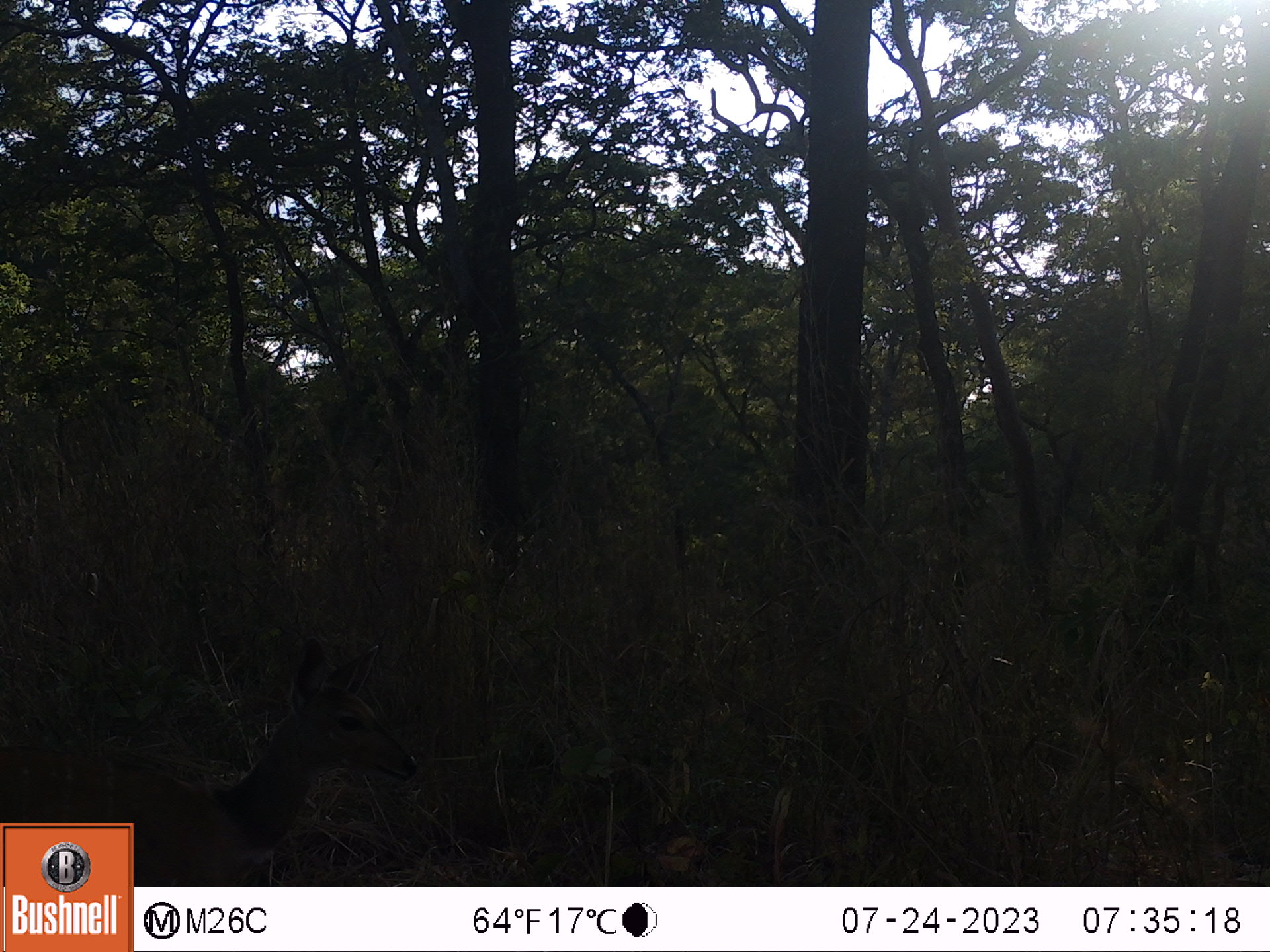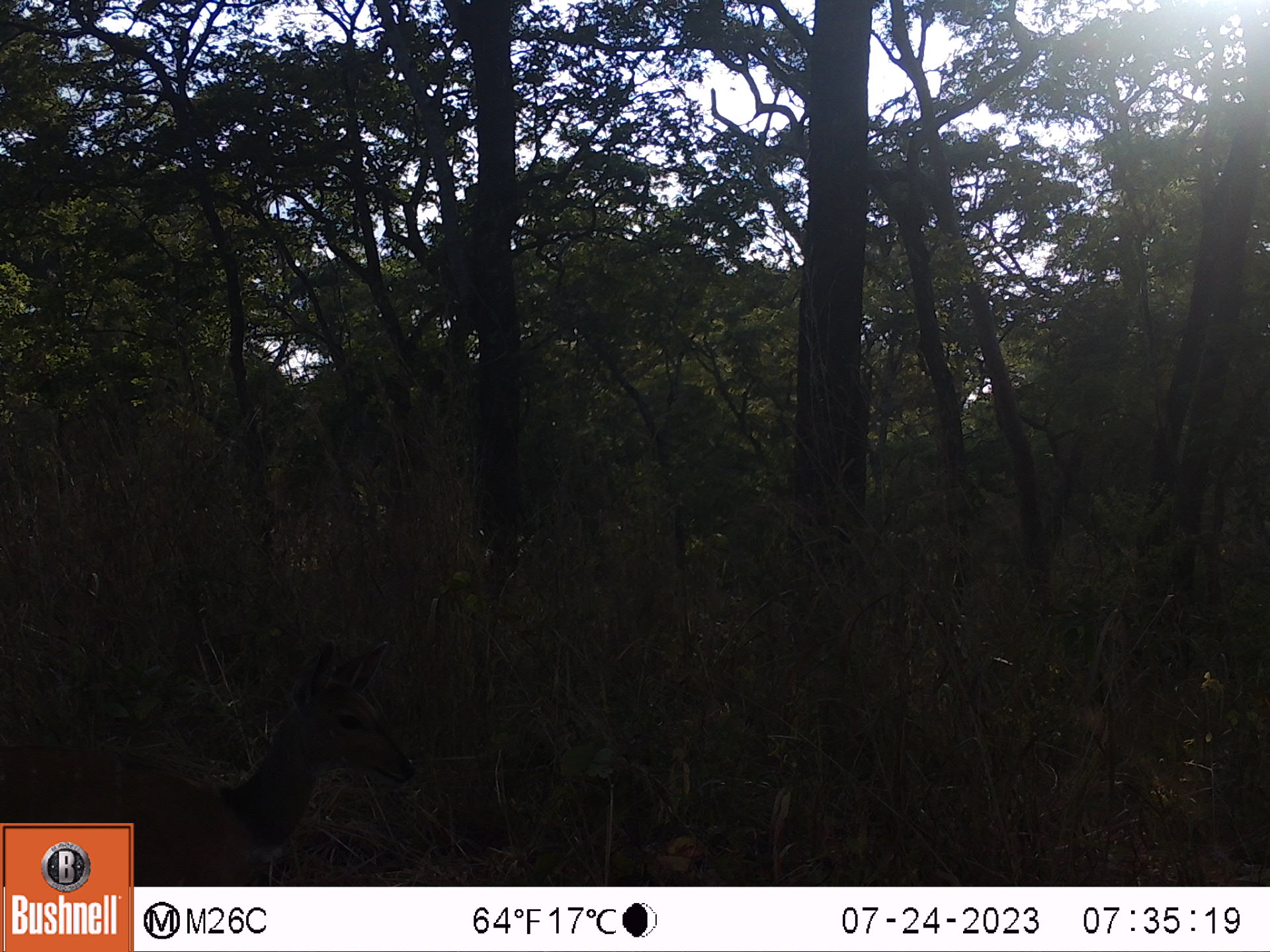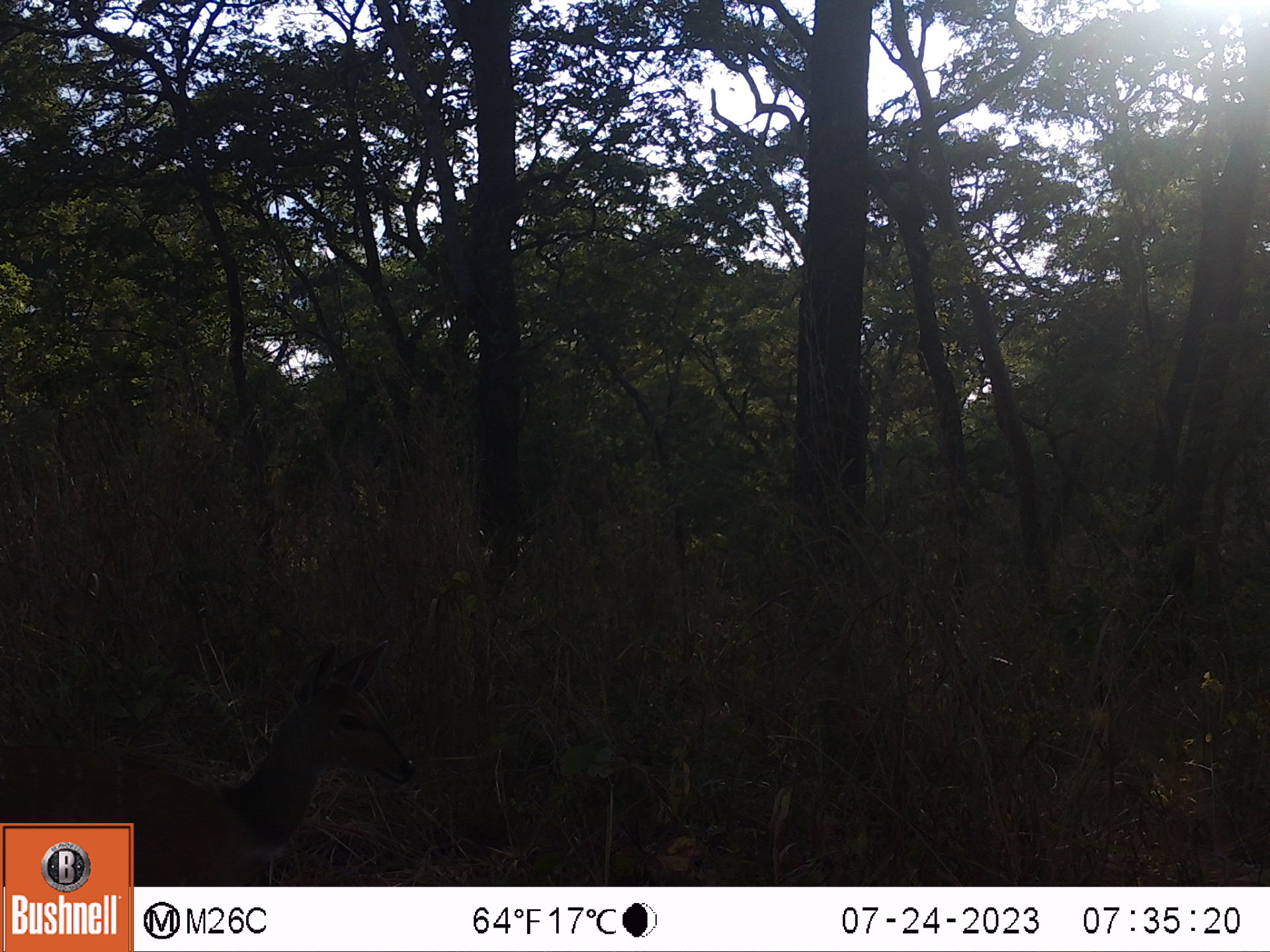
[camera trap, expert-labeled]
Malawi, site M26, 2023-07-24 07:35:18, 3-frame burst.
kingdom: Animalia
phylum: Chordata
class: Mammalia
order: Artiodactyla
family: Bovidae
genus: Tragelaphus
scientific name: Tragelaphus sylvaticus sylvaticus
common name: cape bushbuck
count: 1